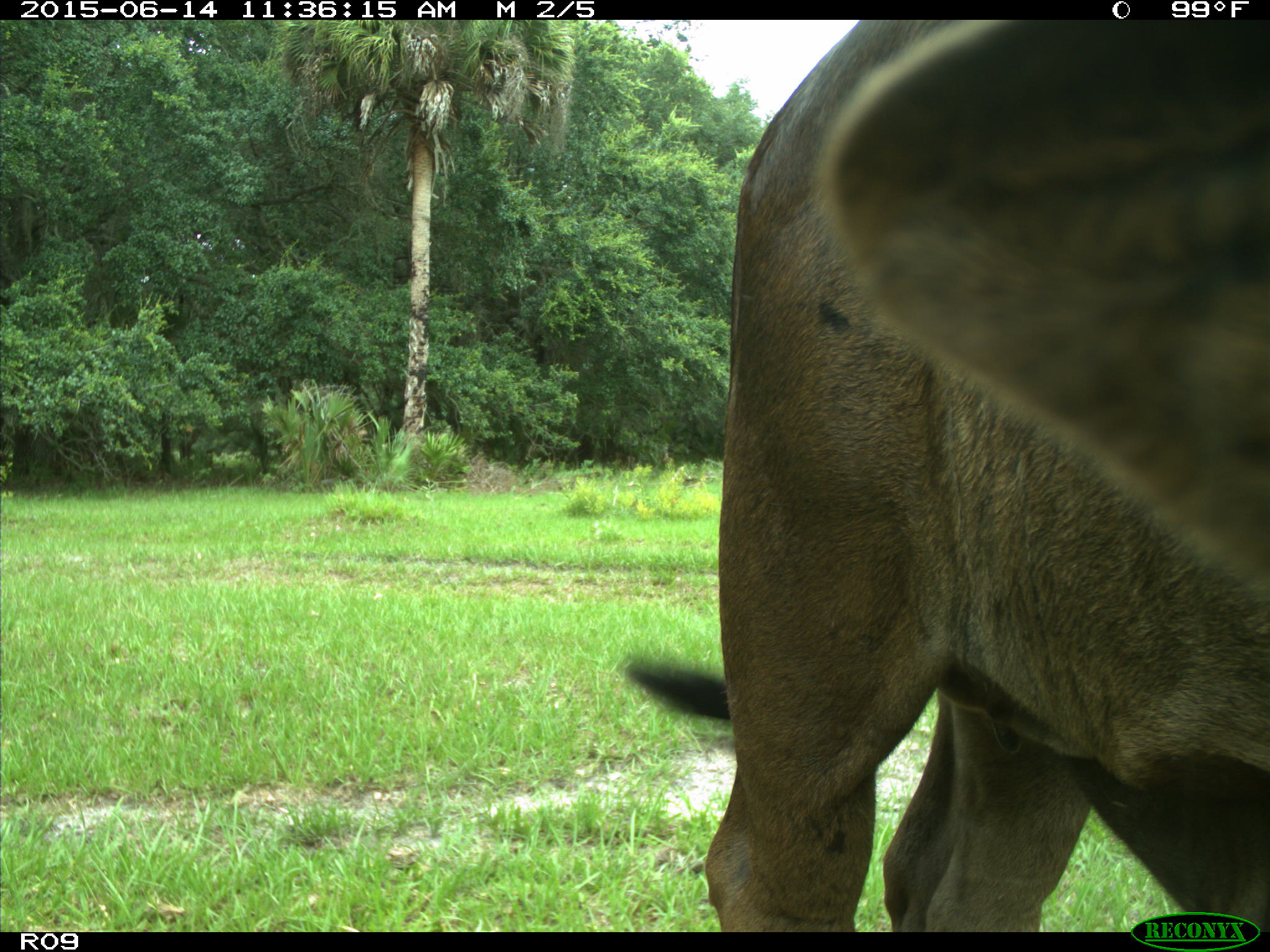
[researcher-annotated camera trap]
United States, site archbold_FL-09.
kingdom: Animalia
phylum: Chordata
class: Mammalia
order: Artiodactyla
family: Bovidae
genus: Bos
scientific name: Bos taurus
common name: domestic cow